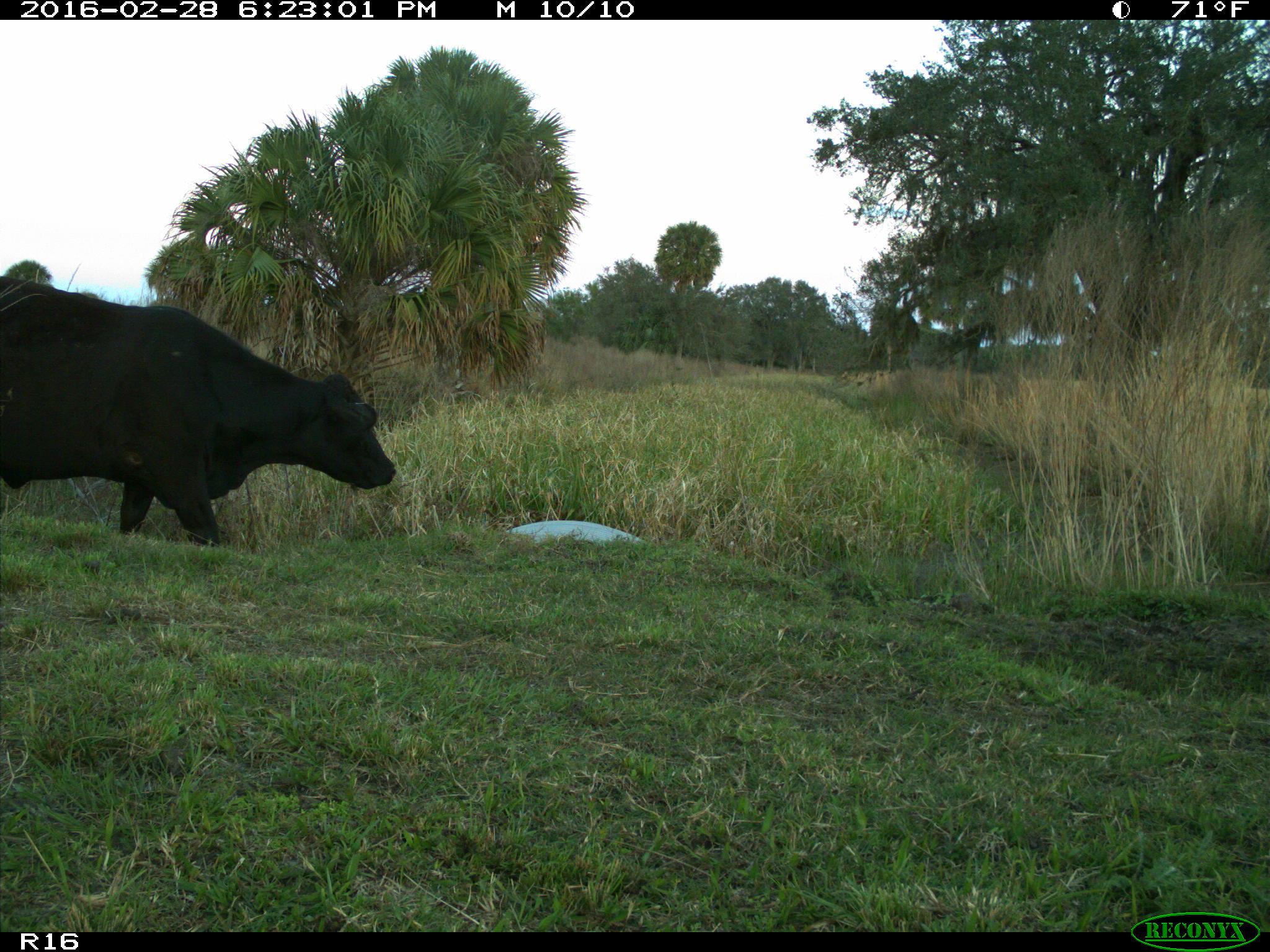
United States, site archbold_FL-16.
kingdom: Animalia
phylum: Chordata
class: Mammalia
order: Artiodactyla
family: Bovidae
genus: Bos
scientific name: Bos taurus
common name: domestic cow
Bos taurus (domestic cow).